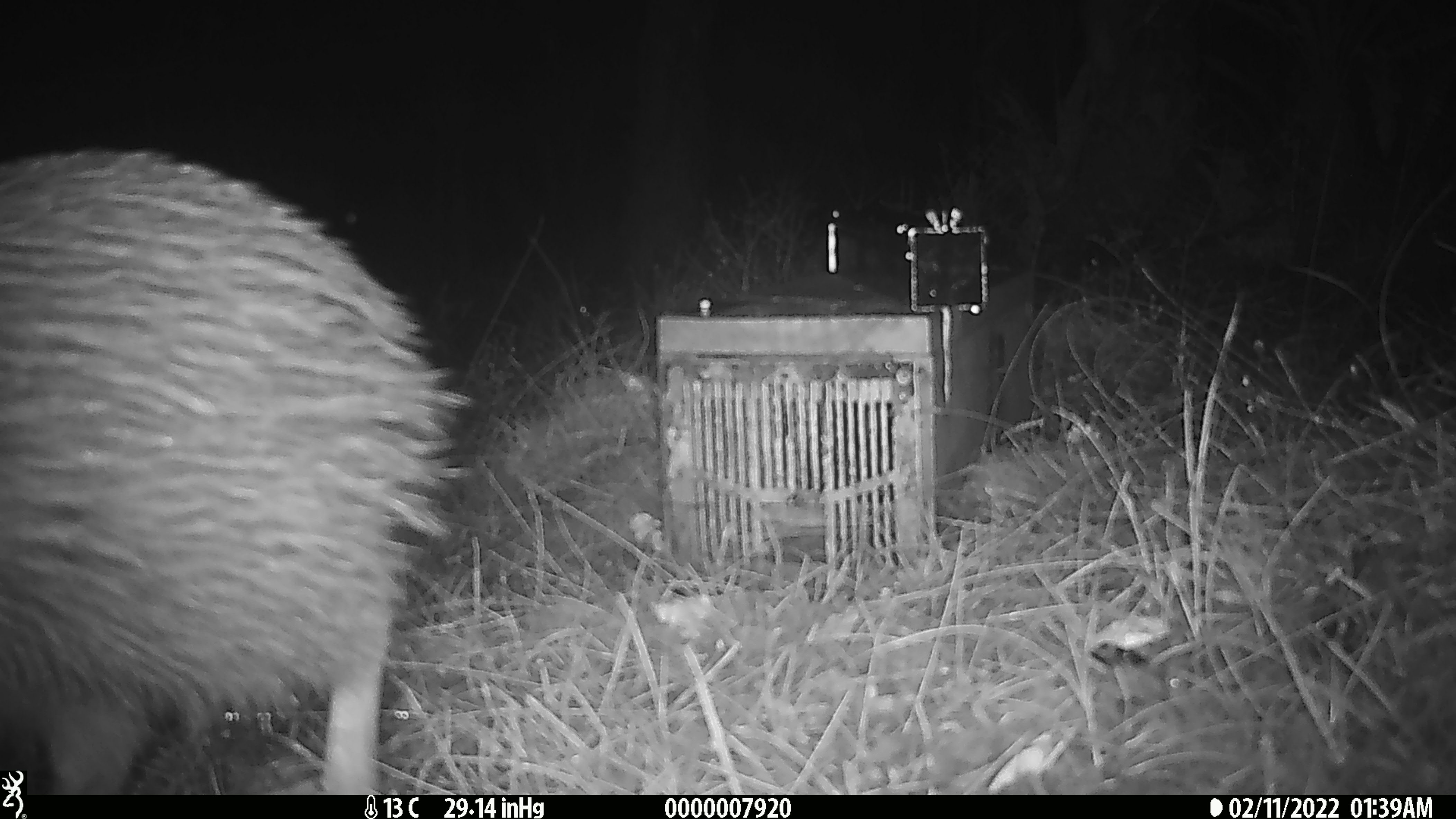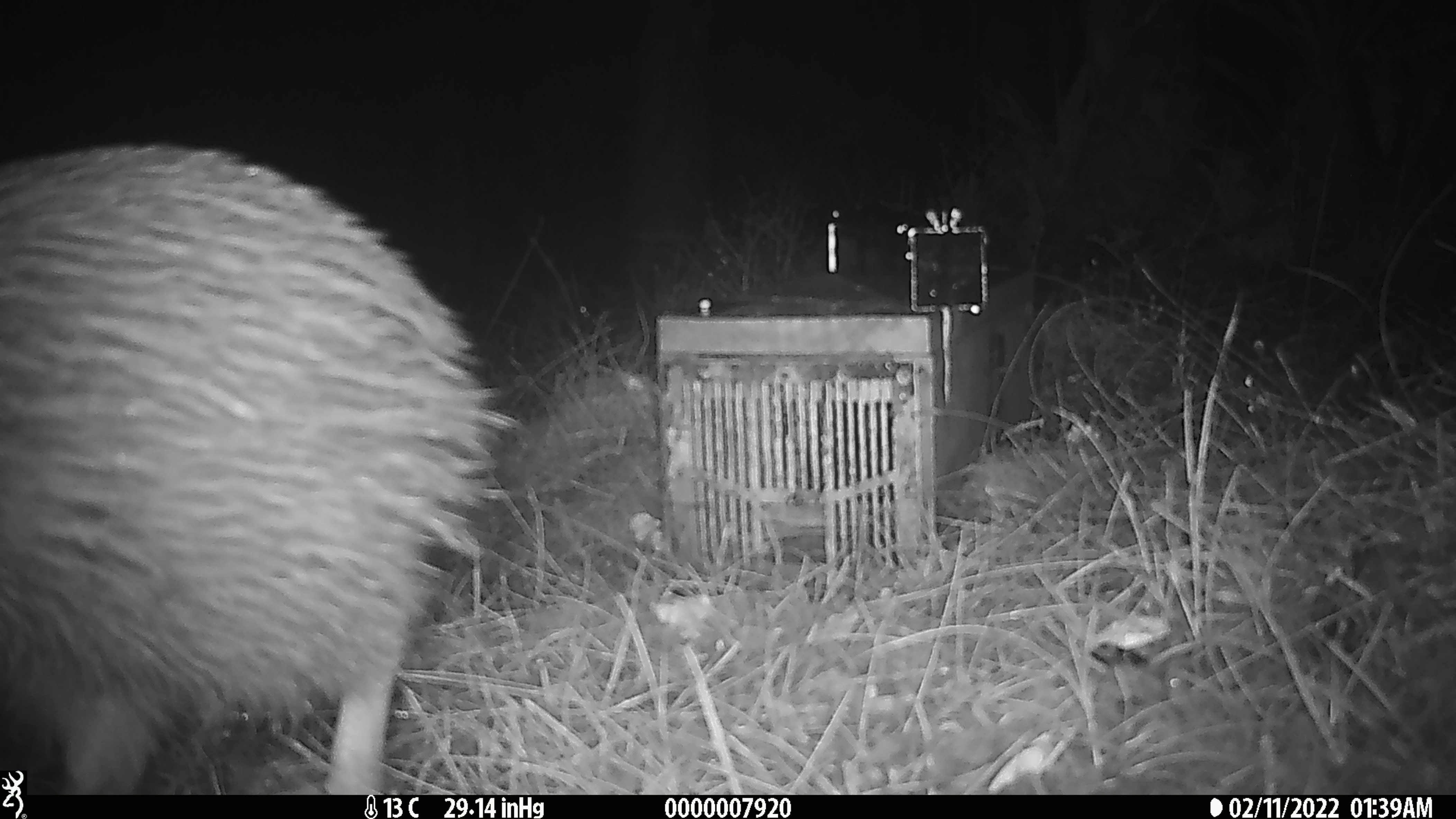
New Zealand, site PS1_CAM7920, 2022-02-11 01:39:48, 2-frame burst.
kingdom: Animalia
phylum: Chordata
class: Aves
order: Apterygiformes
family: Apterygidae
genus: Apteryx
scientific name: Apteryx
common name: kiwi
Kiwi (Apteryx).